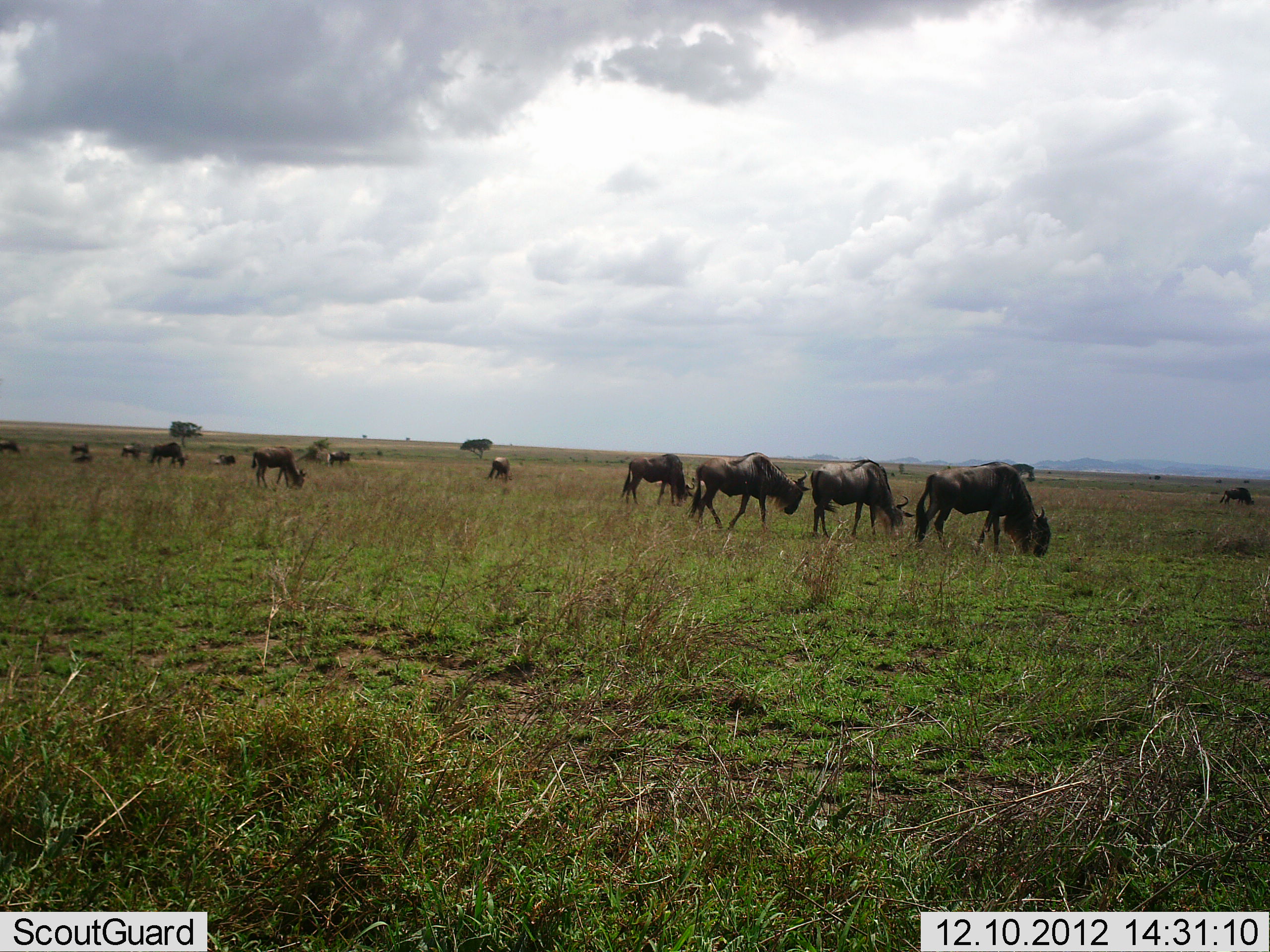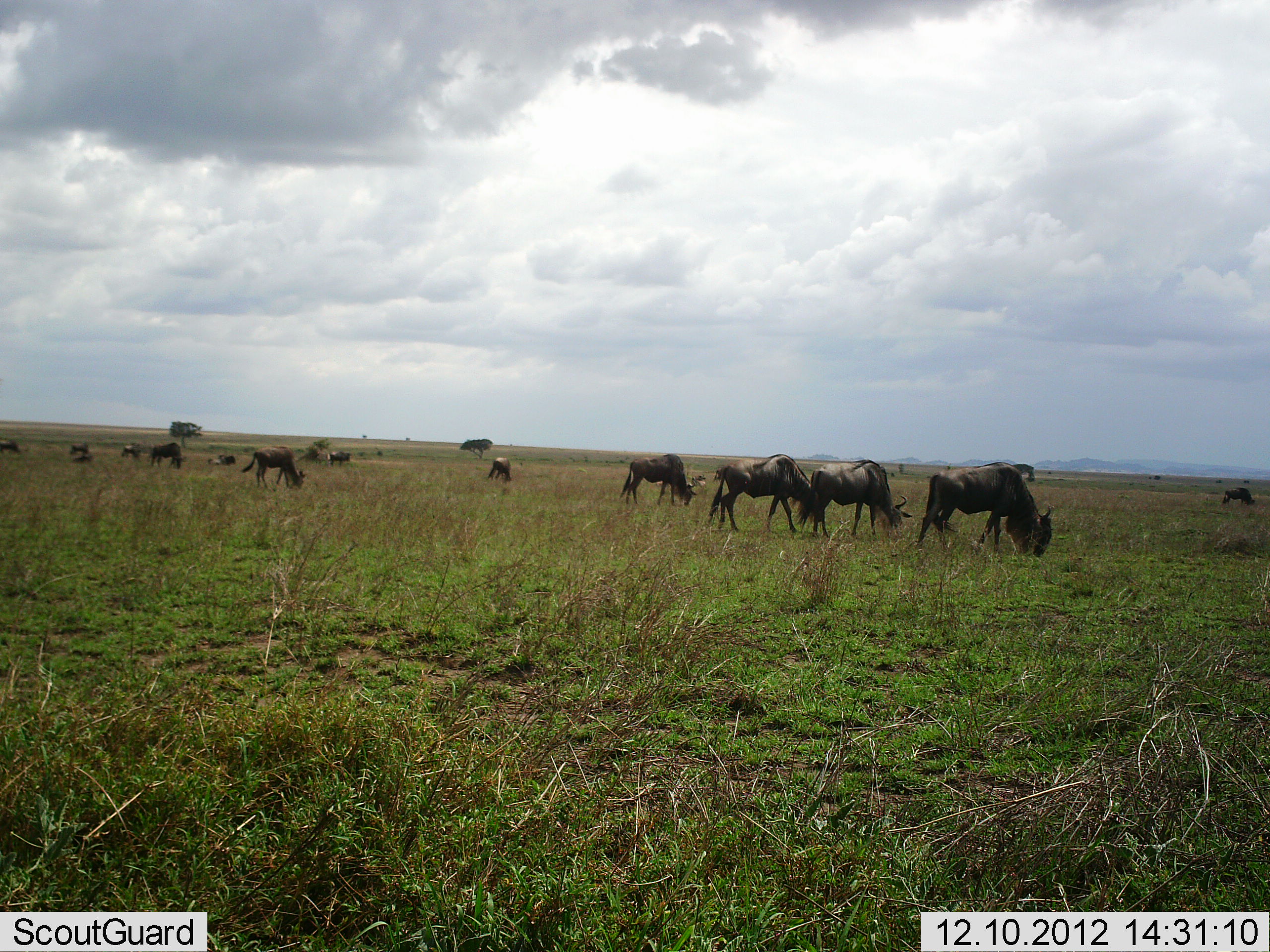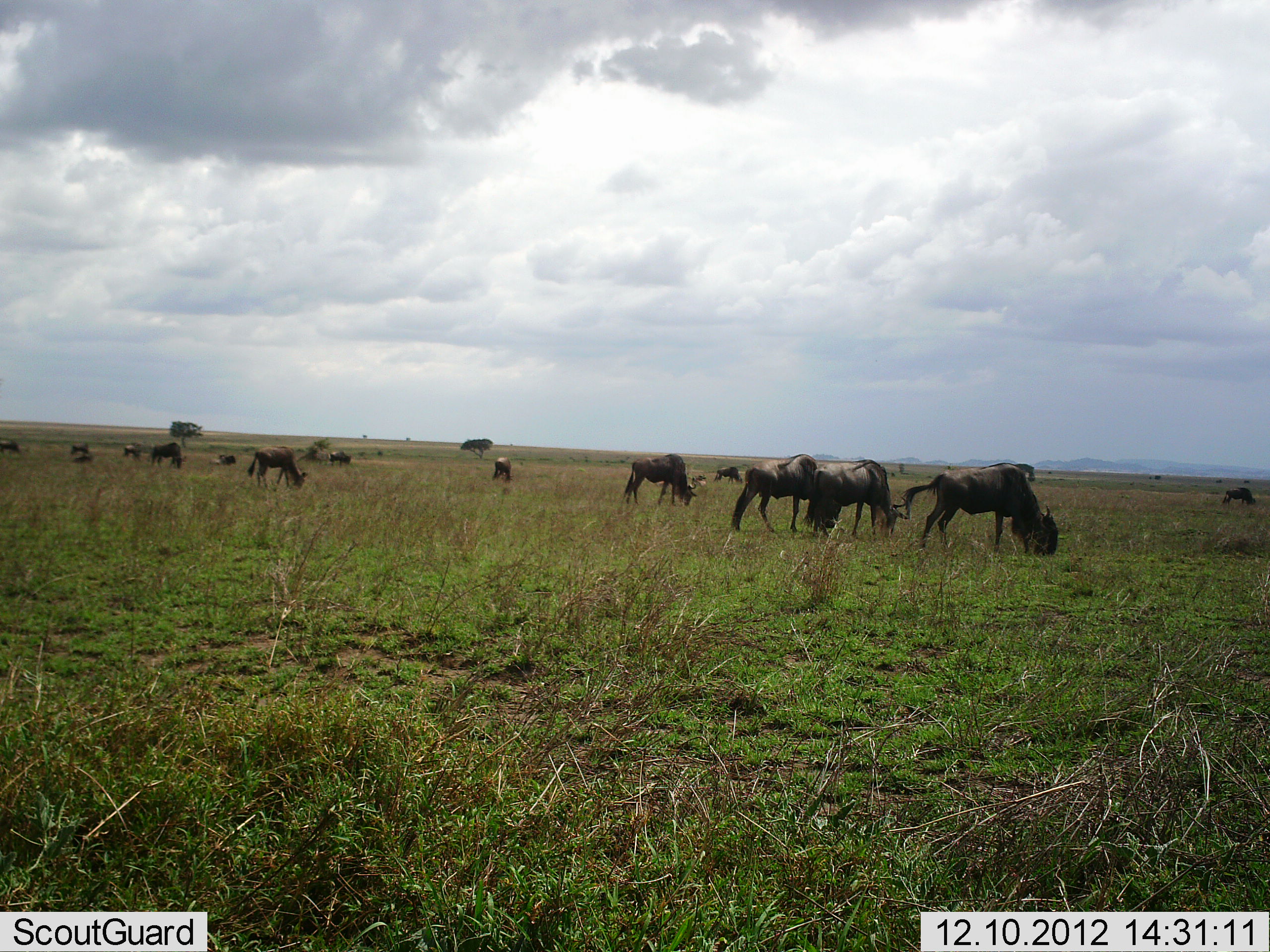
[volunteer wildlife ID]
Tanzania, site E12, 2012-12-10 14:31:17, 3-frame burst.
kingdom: Animalia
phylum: Chordata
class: Mammalia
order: Artiodactyla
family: Bovidae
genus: Connochaetes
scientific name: Connochaetes taurinus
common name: blue wildebeest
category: wildebeest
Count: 11-50.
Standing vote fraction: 70%.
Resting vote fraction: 30%.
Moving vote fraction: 30%.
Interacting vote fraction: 10%.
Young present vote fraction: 10%.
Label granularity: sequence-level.